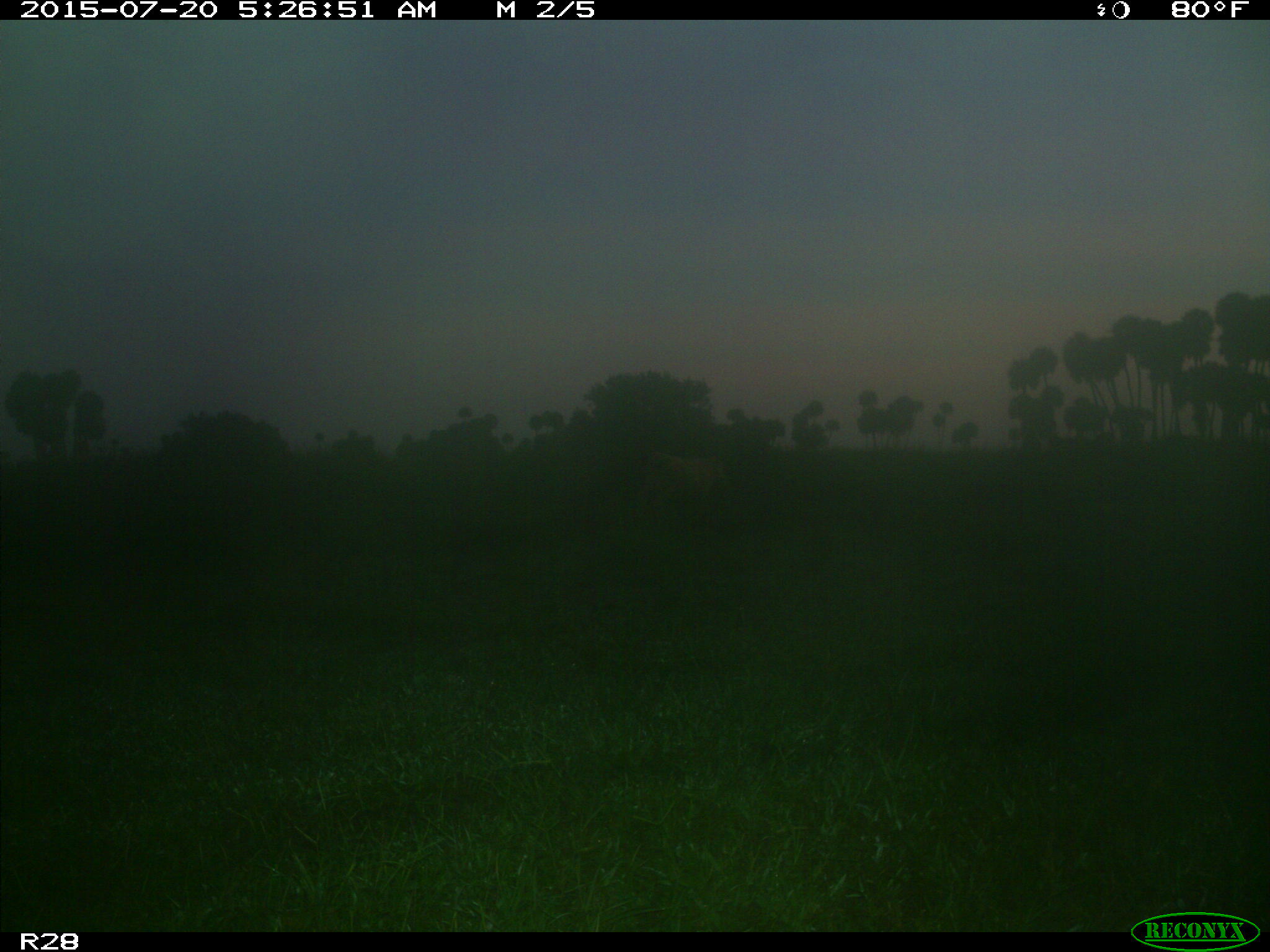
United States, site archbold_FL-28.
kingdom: Animalia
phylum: Chordata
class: Mammalia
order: Artiodactyla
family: Bovidae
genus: Bos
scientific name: Bos taurus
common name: domestic cow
Bos taurus (domestic cow).